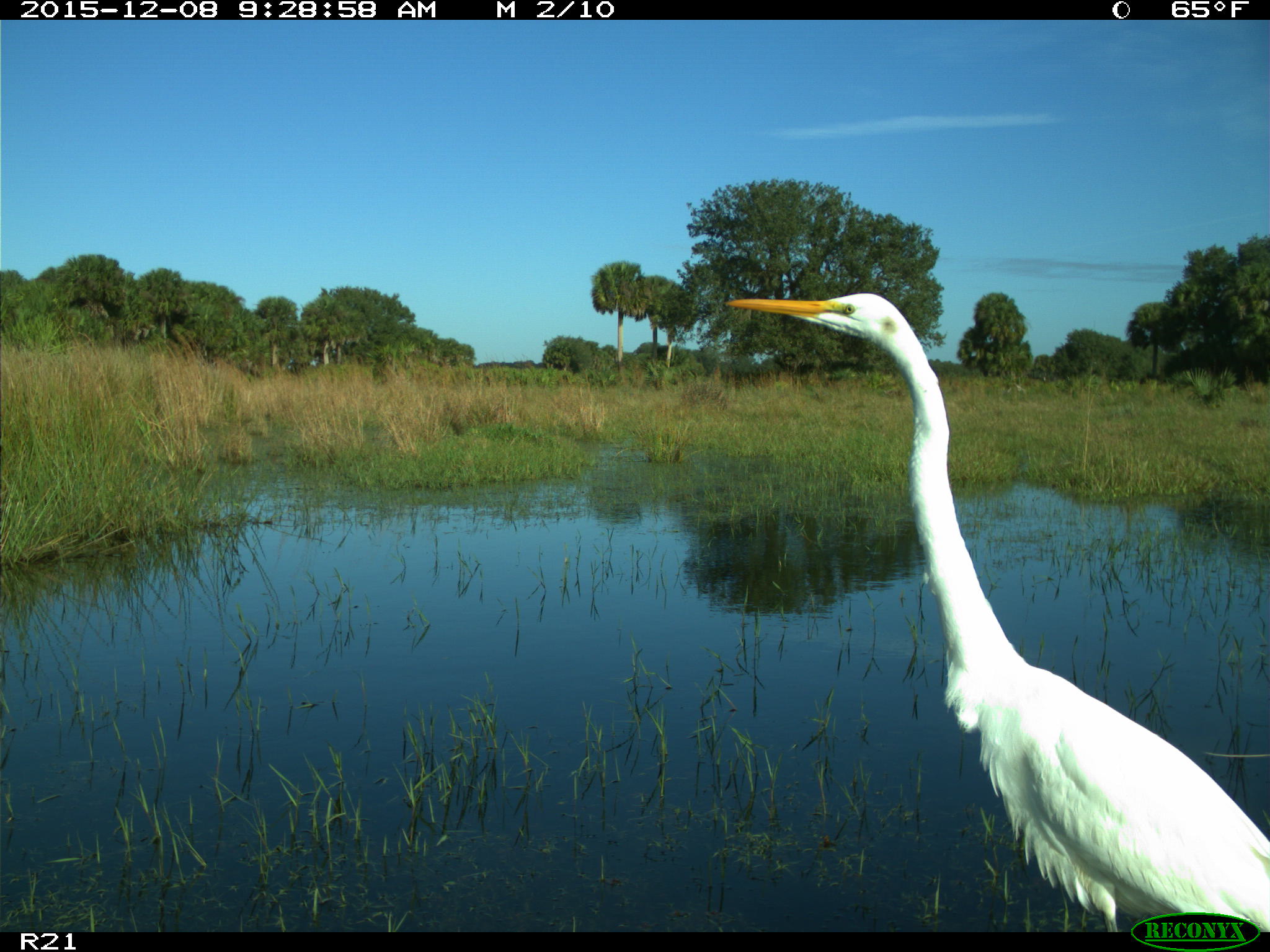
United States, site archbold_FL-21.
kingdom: Animalia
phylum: Chordata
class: Aves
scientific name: Aves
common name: birds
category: unidentified bird